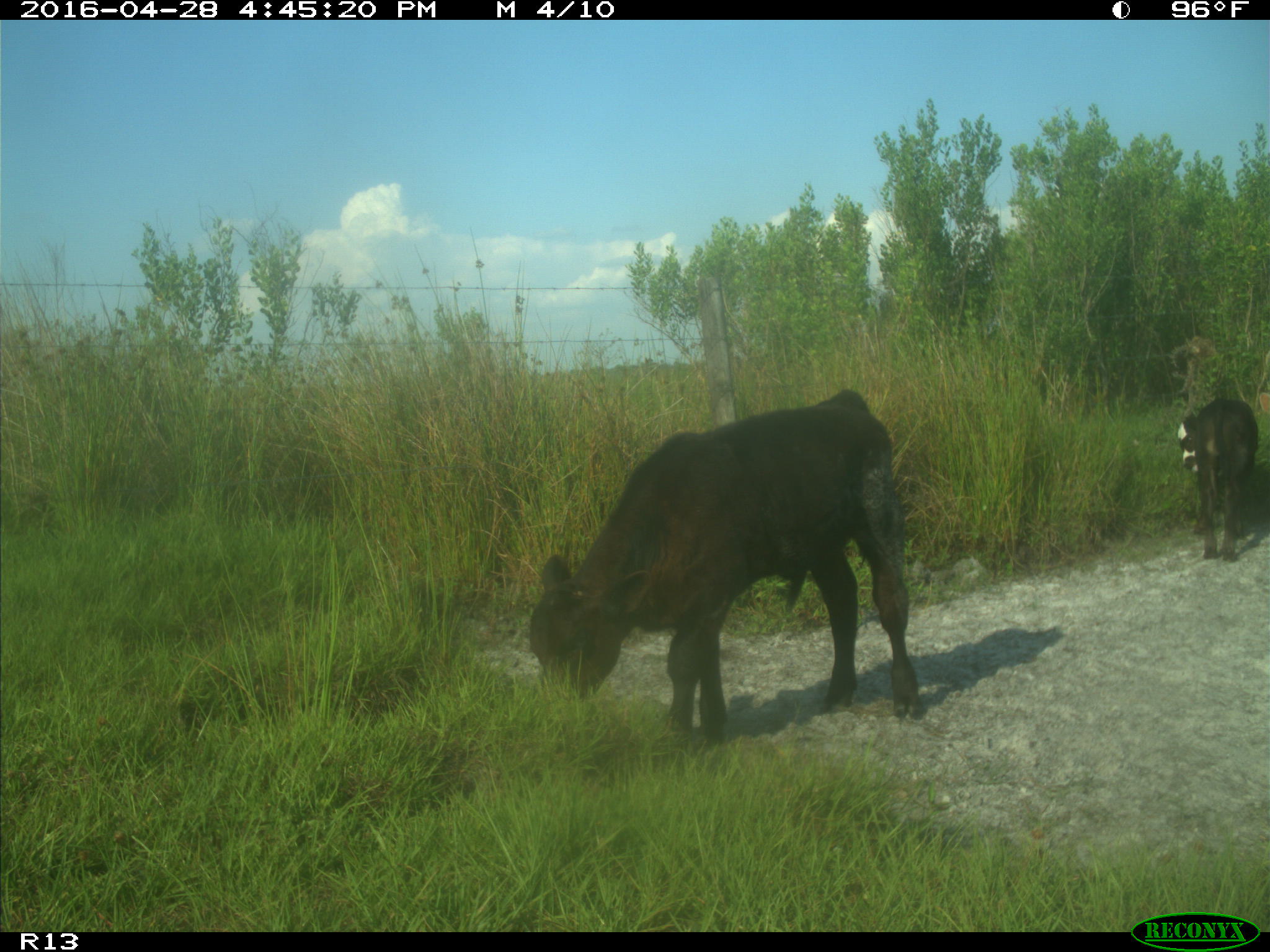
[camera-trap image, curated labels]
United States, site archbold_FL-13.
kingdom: Animalia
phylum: Chordata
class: Mammalia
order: Artiodactyla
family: Bovidae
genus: Bos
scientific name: Bos taurus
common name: domestic cow